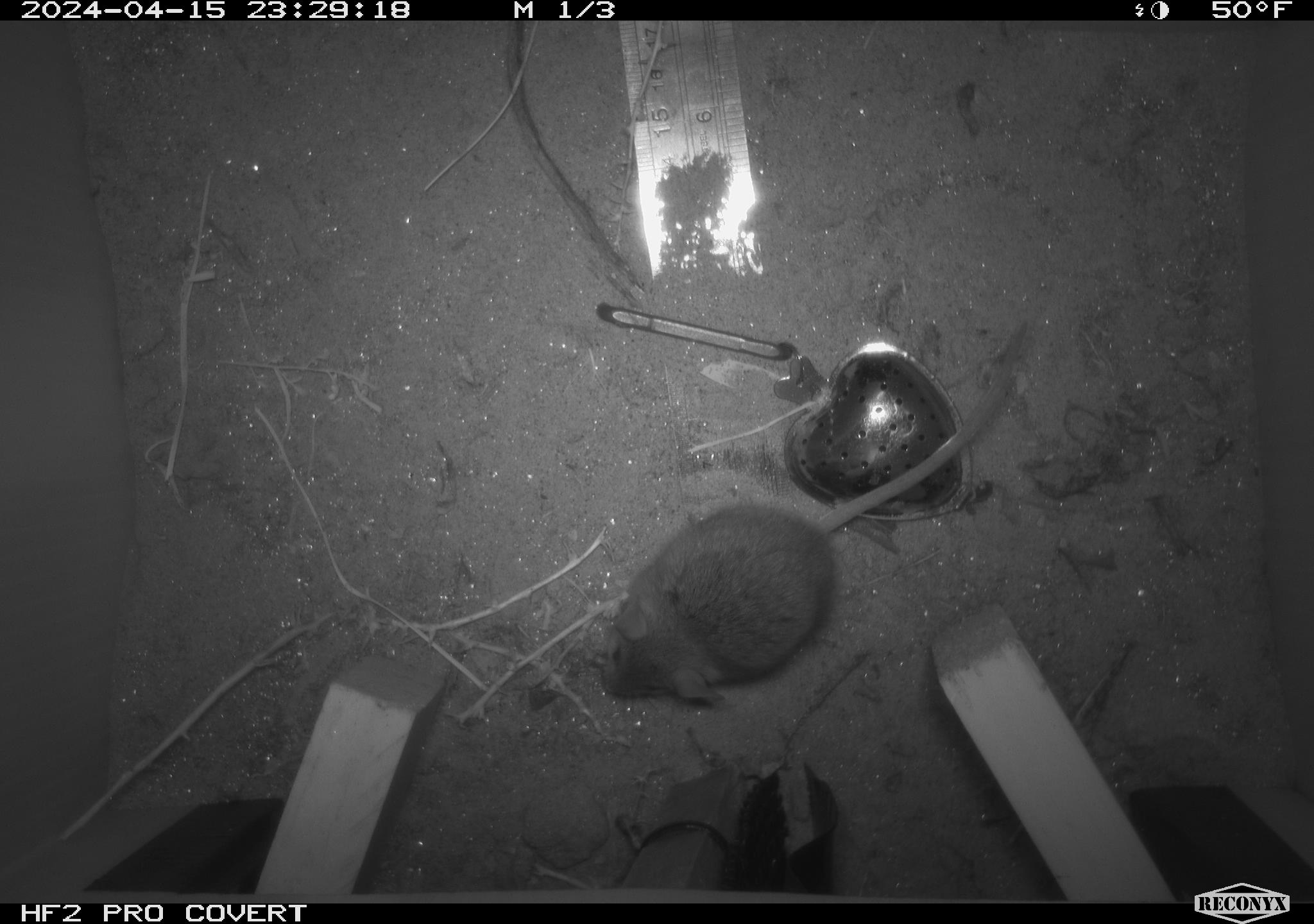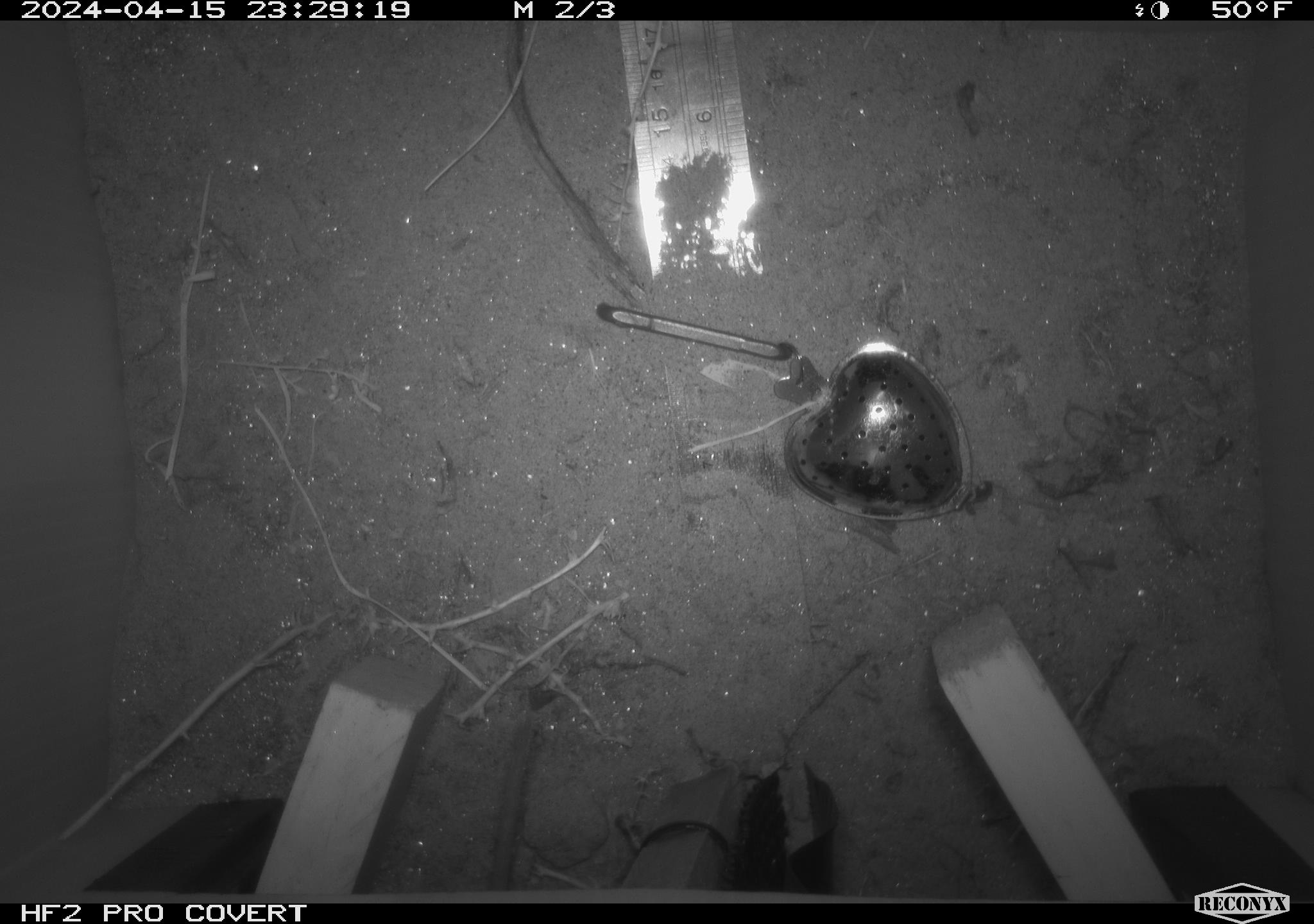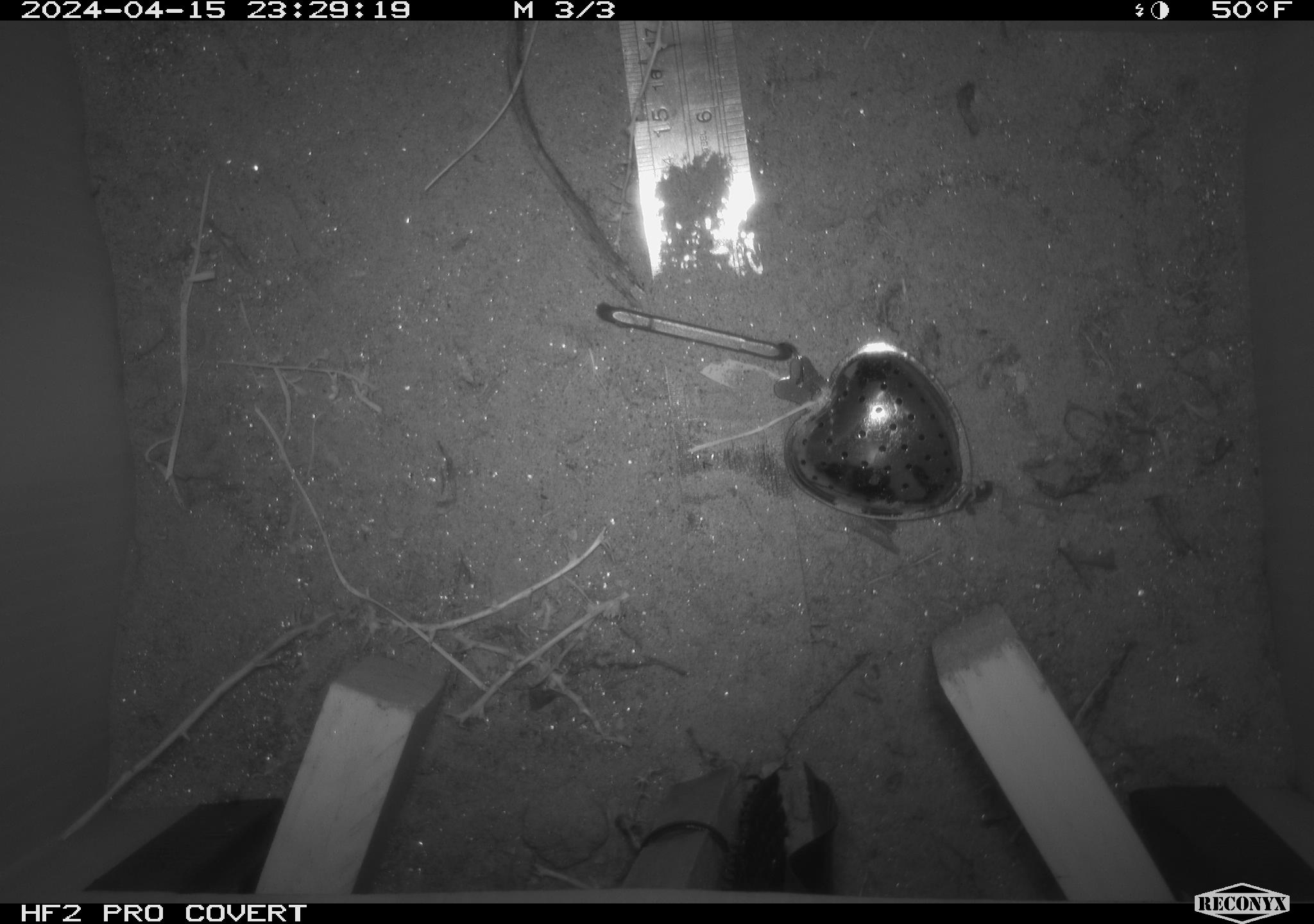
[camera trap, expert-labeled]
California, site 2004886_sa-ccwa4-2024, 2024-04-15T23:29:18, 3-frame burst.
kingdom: Animalia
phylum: Chordata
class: Mammalia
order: Rodentia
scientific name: Rodentia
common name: woodrat or rat or mouse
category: woodrat or rat or mouse species